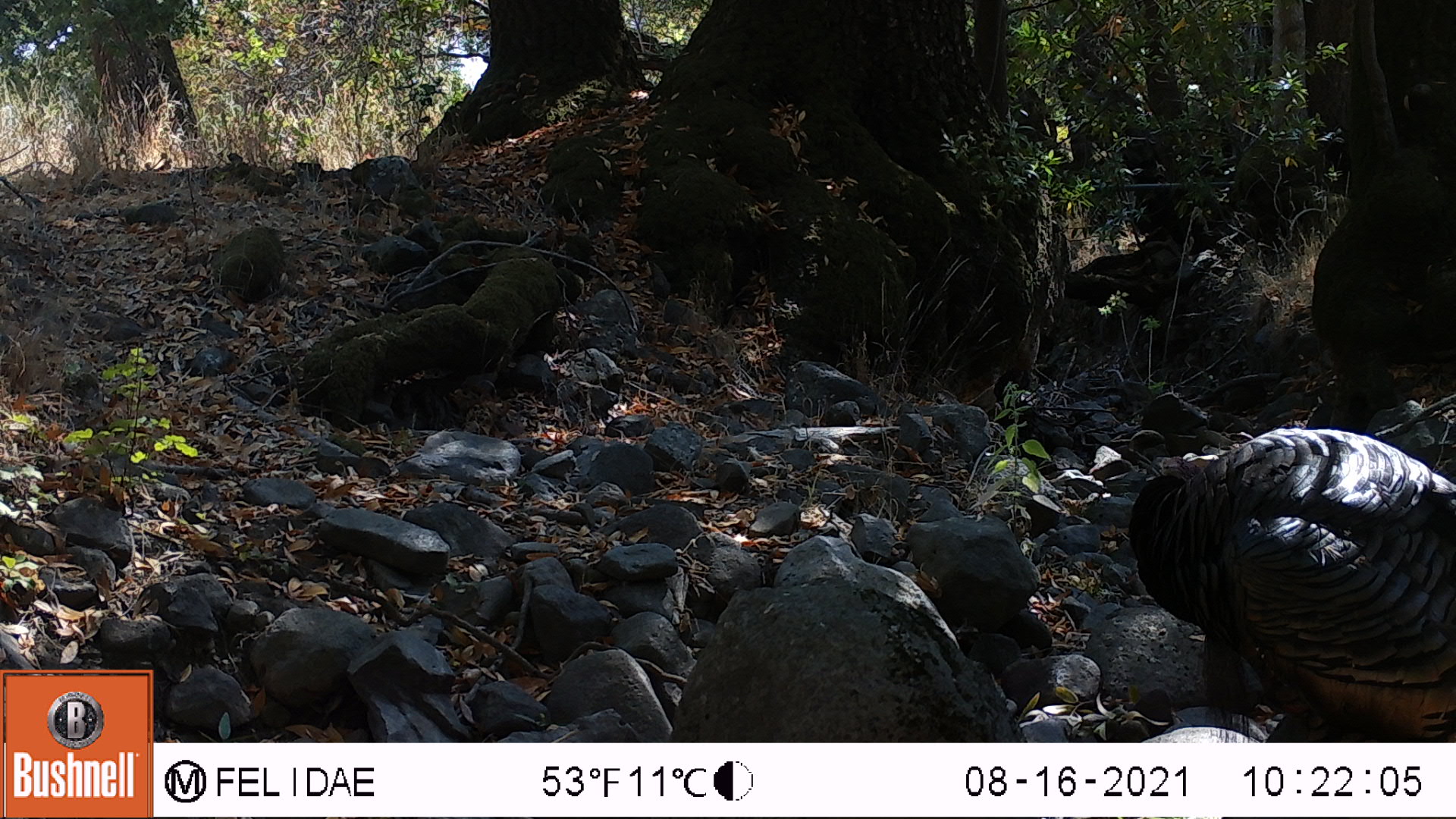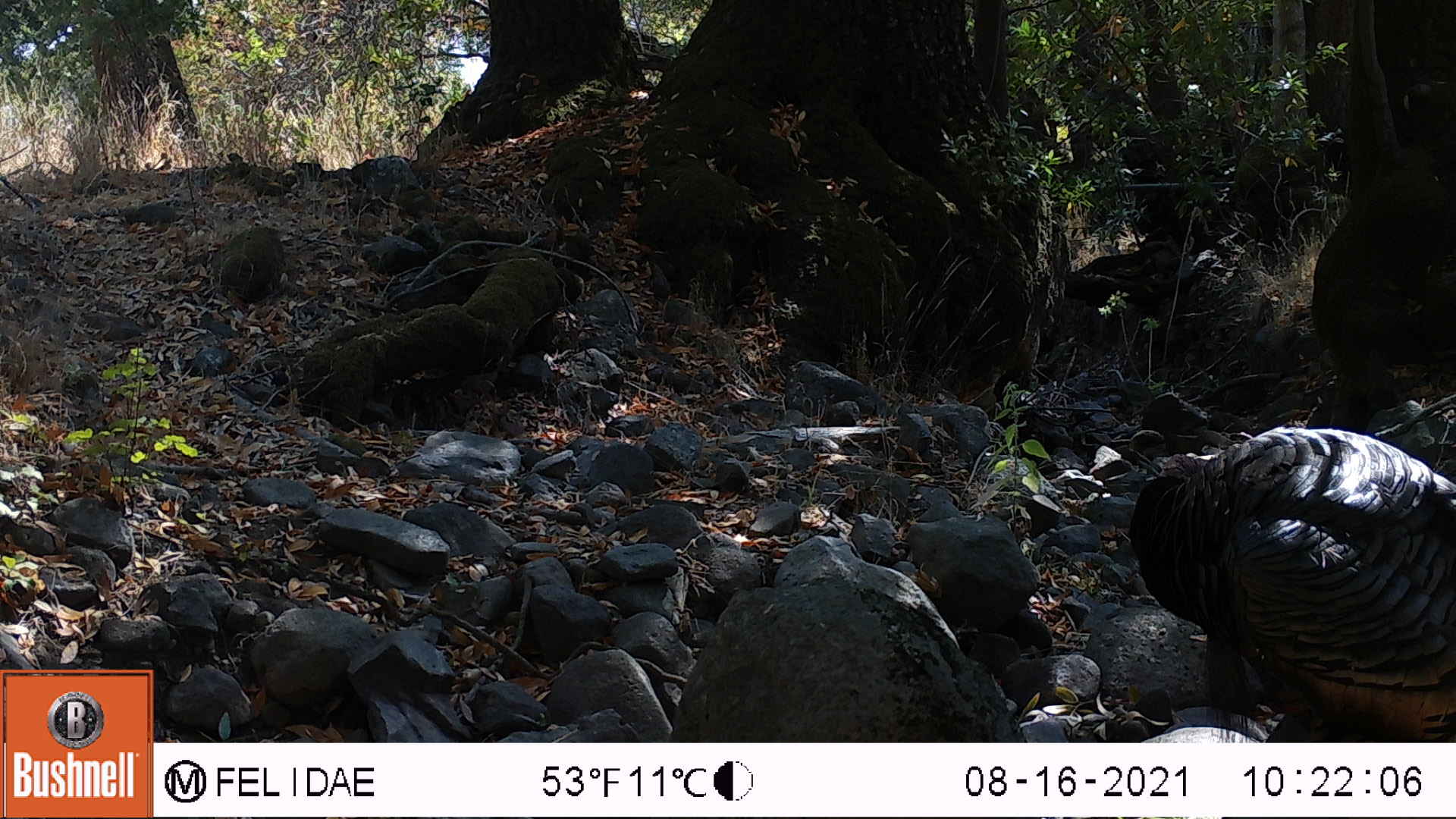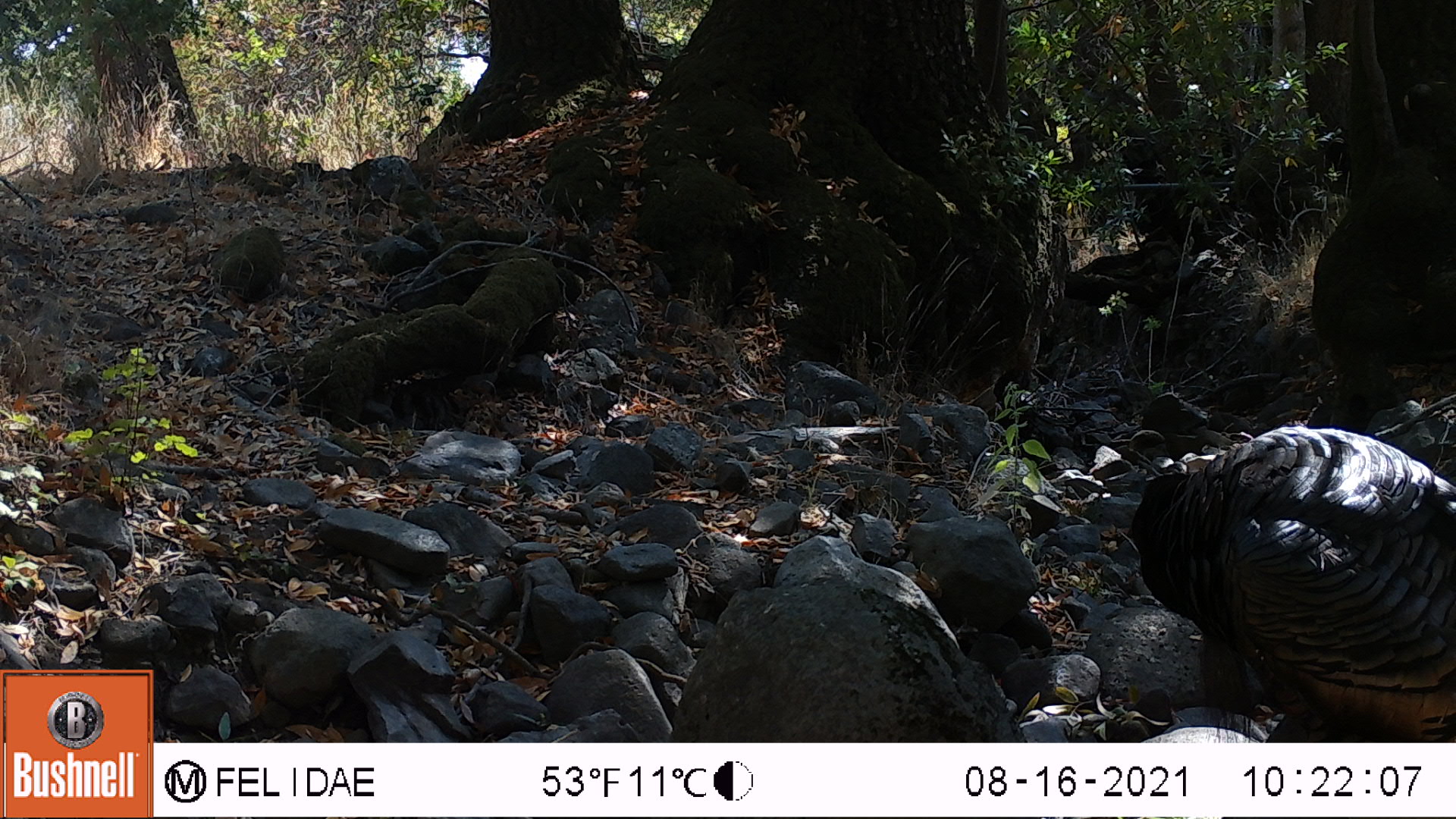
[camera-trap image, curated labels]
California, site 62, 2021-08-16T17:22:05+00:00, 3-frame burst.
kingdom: Animalia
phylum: Chordata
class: Aves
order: Galliformes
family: Phasianidae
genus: Meleagris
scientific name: Meleagris gallopavo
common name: turkey